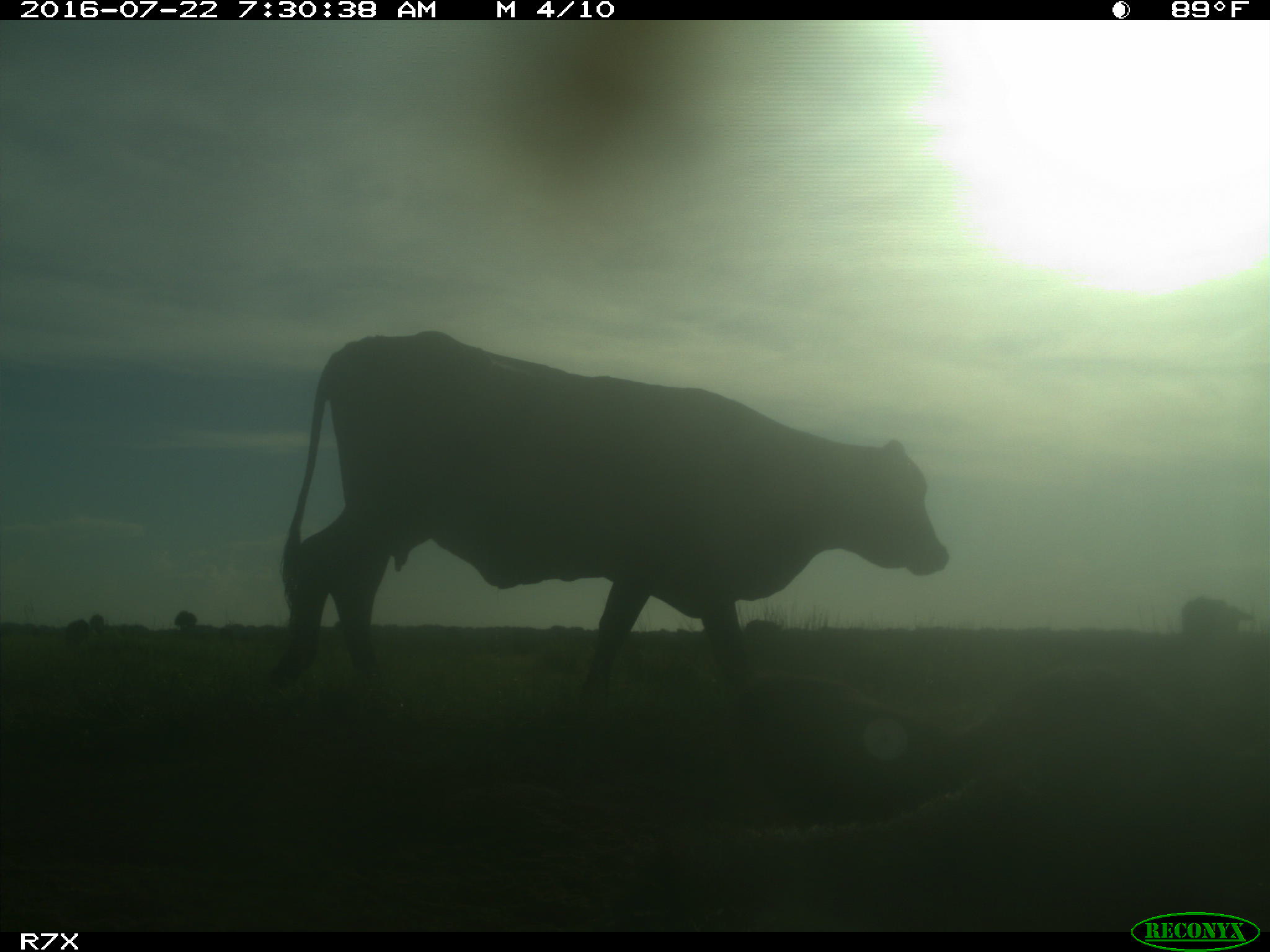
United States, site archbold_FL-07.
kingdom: Animalia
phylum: Chordata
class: Mammalia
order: Artiodactyla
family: Bovidae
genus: Bos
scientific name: Bos taurus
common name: domestic cow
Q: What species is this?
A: Bos taurus (domestic cow).